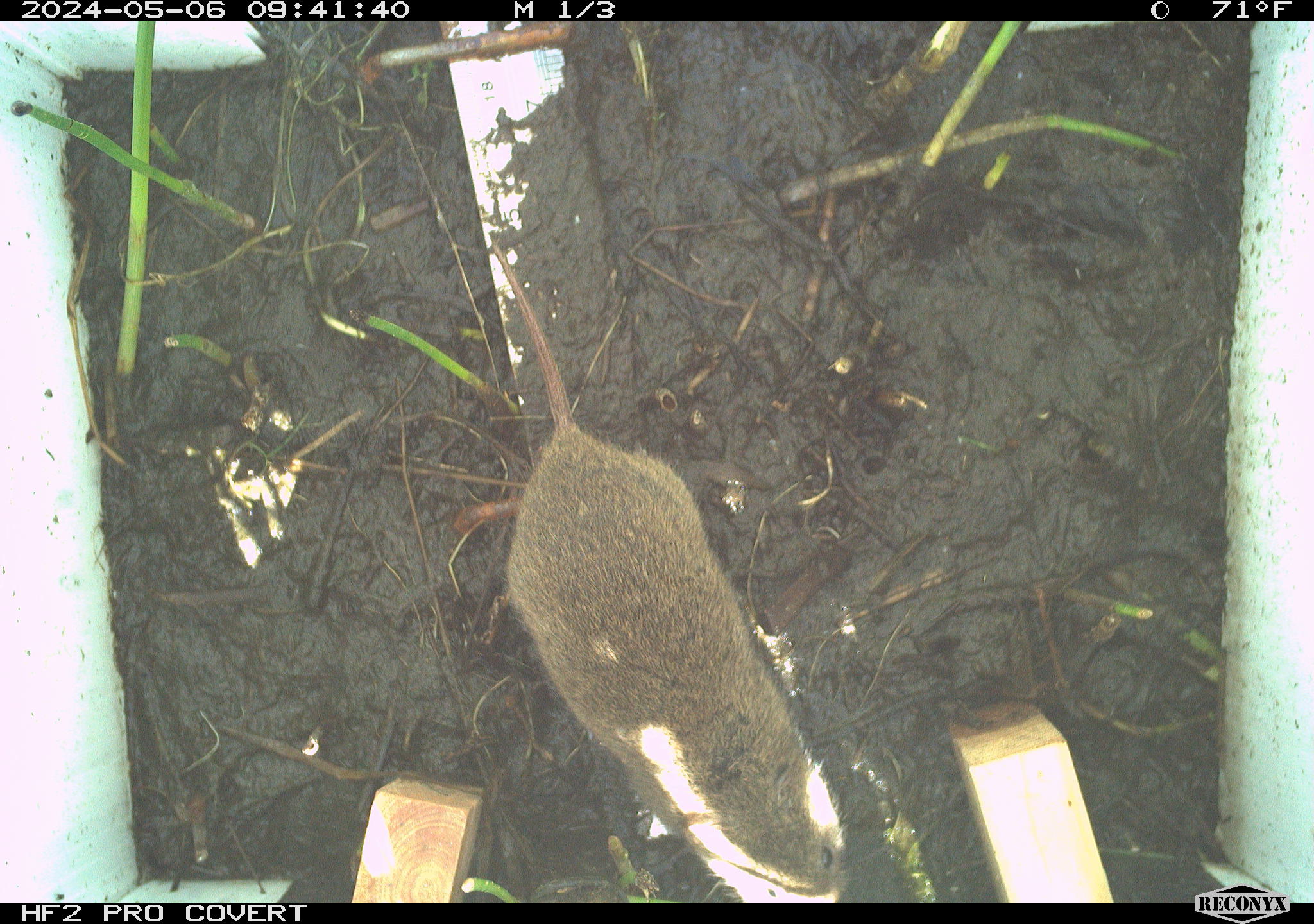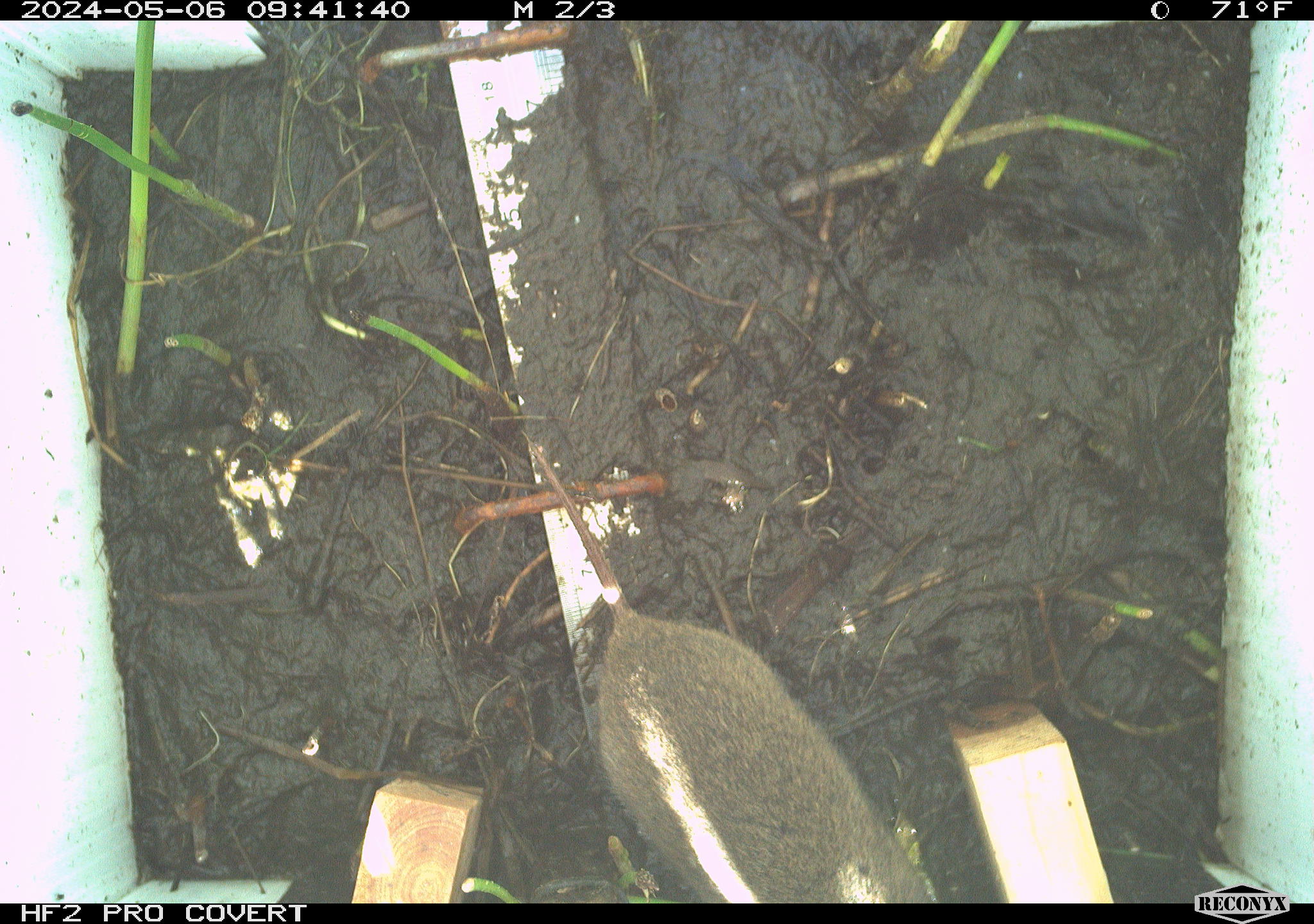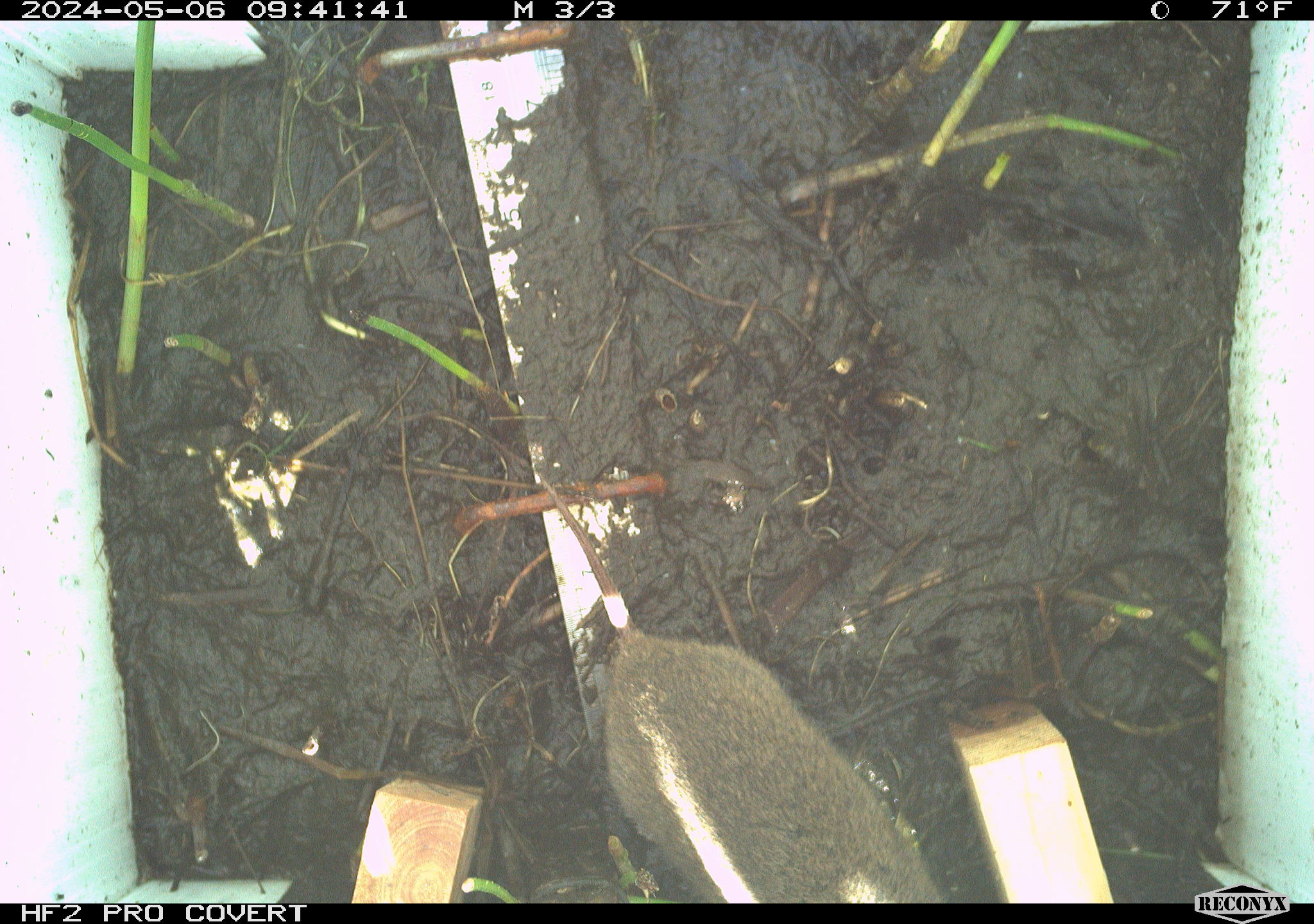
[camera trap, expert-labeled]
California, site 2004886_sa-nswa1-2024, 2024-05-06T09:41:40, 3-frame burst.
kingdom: Animalia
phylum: Chordata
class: Mammalia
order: Rodentia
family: Cricetidae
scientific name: Arvicolinae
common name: voles, lemmings, and muskrats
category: arvicolinae subfamily